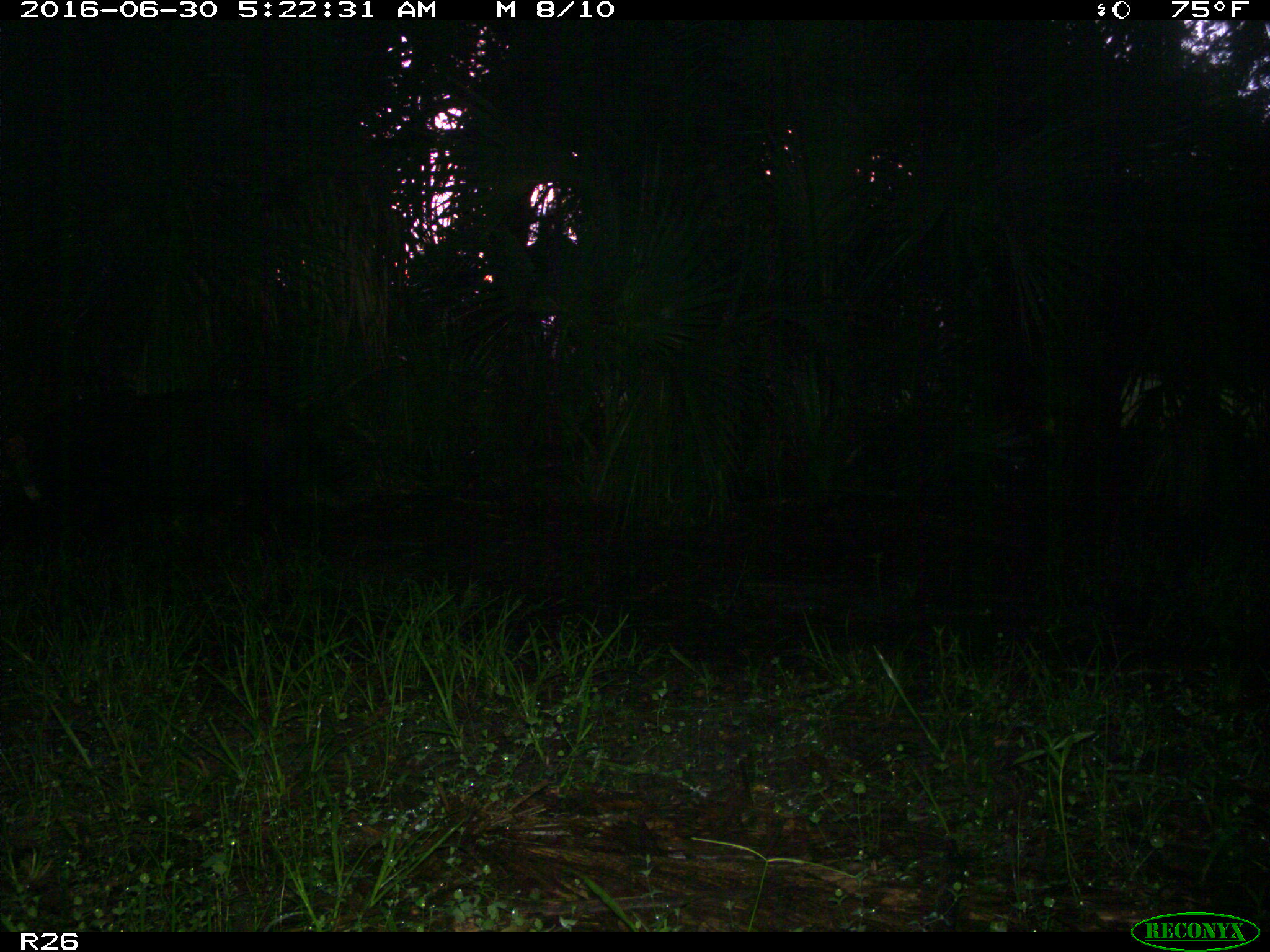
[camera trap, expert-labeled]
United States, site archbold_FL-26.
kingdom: Animalia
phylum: Chordata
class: Mammalia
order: Artiodactyla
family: Suidae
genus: Sus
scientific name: Sus scrofa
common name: wild boar